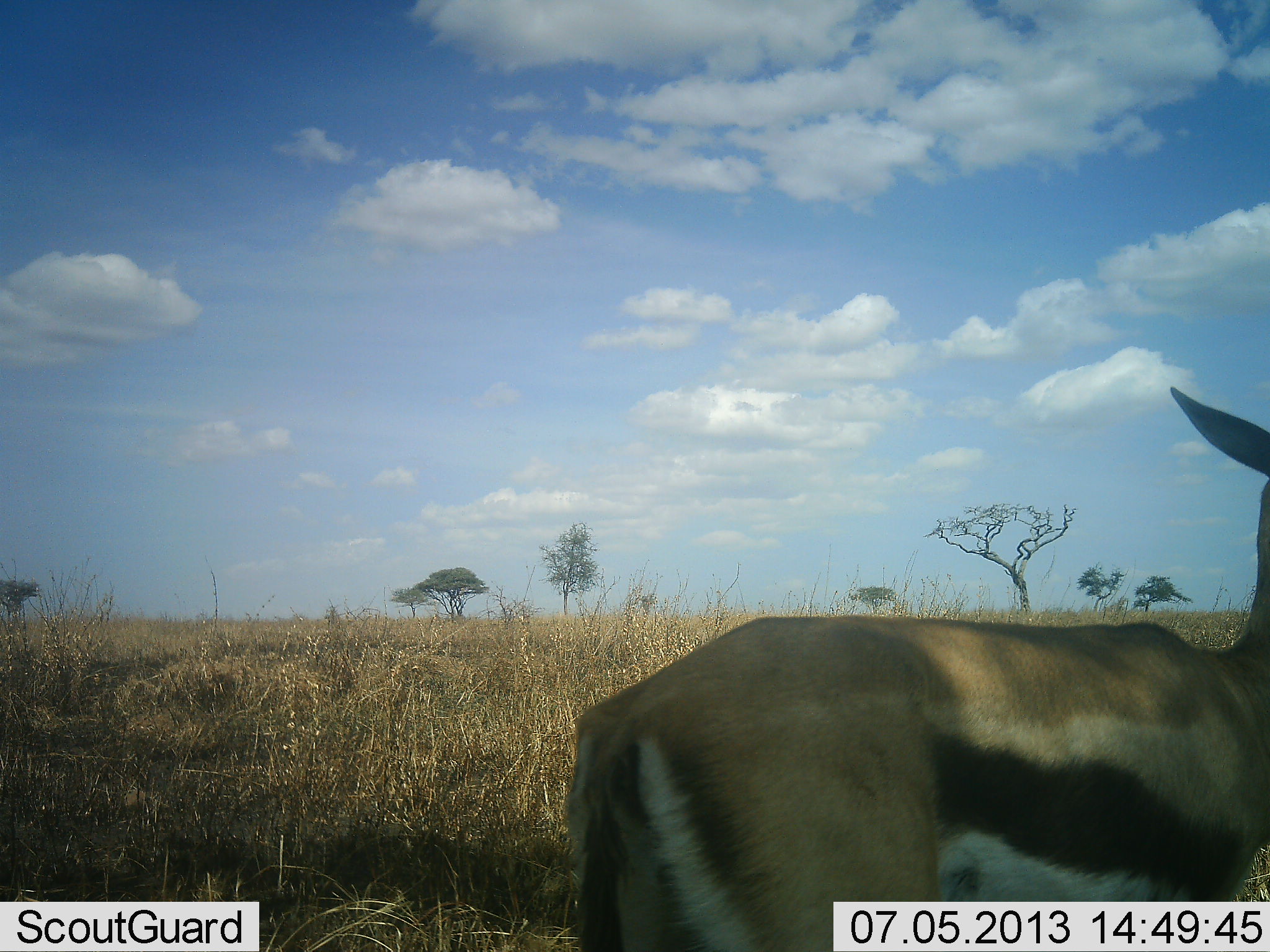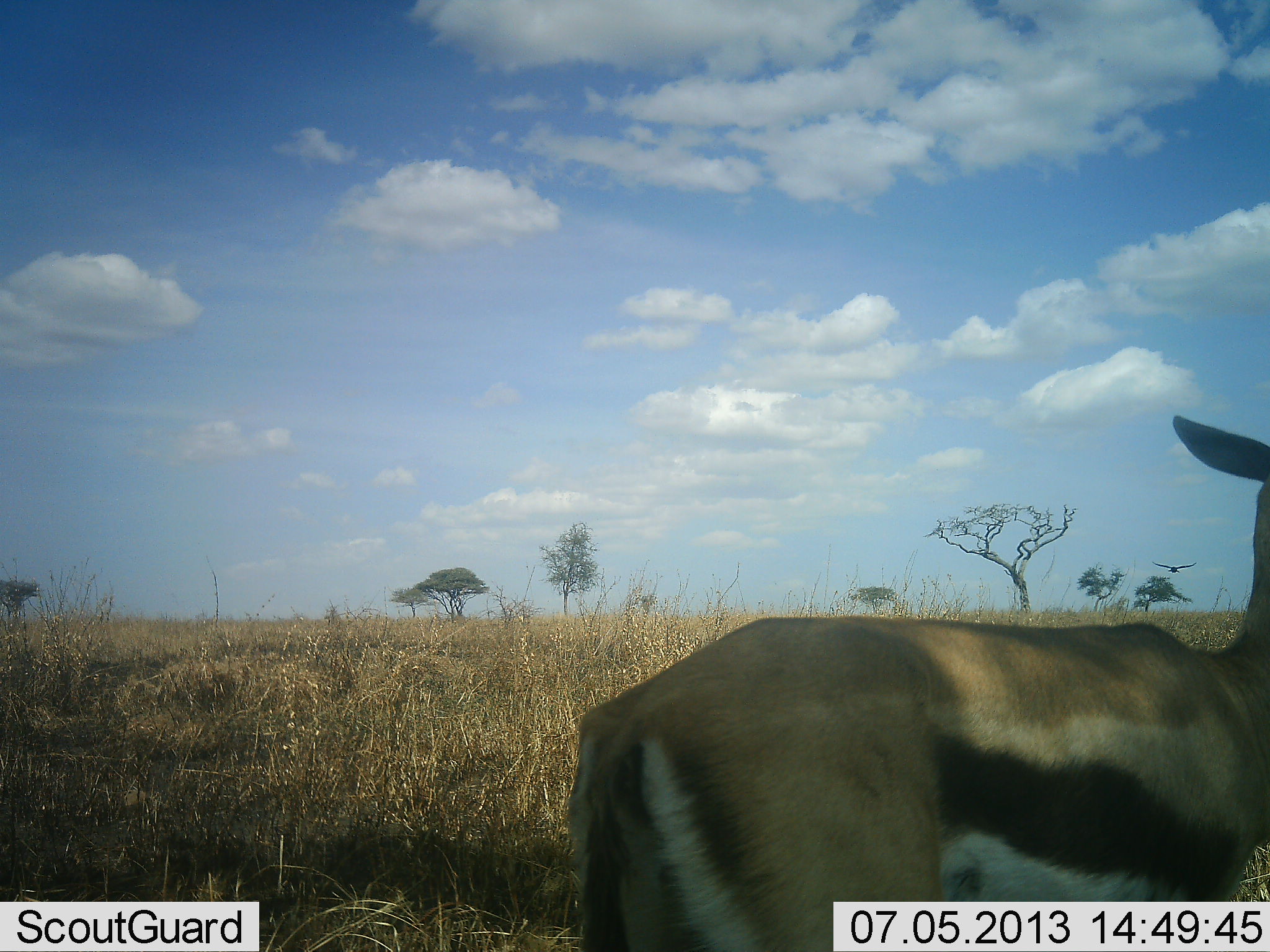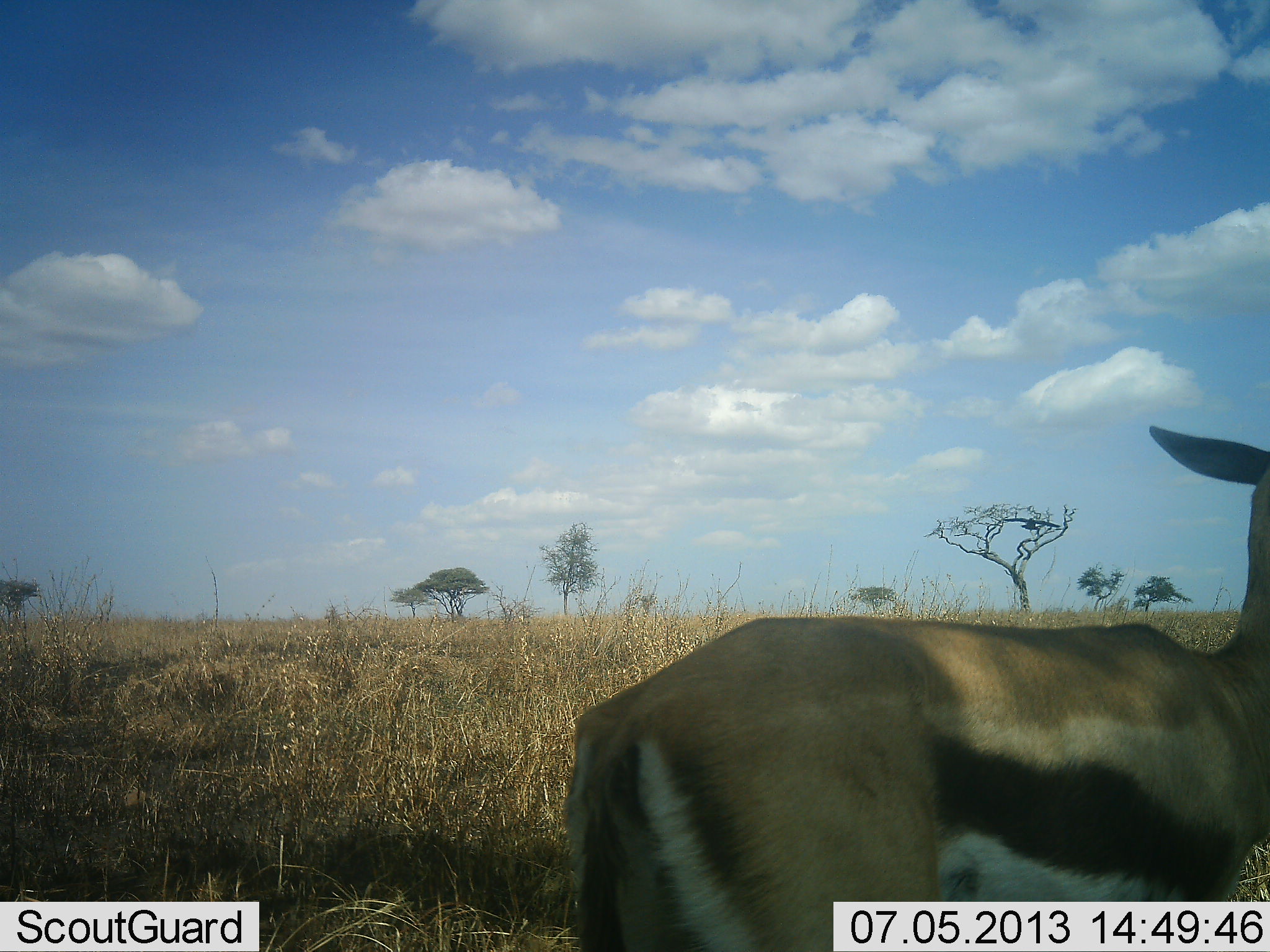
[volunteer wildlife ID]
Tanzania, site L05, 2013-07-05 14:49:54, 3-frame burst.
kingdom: Animalia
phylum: Chordata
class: Mammalia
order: Artiodactyla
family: Bovidae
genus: Eudorcas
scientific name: Eudorcas thomsonii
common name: thomson's gazelle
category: gazellethomsons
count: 1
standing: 95%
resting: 0%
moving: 5%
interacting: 0%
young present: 0%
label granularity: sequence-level